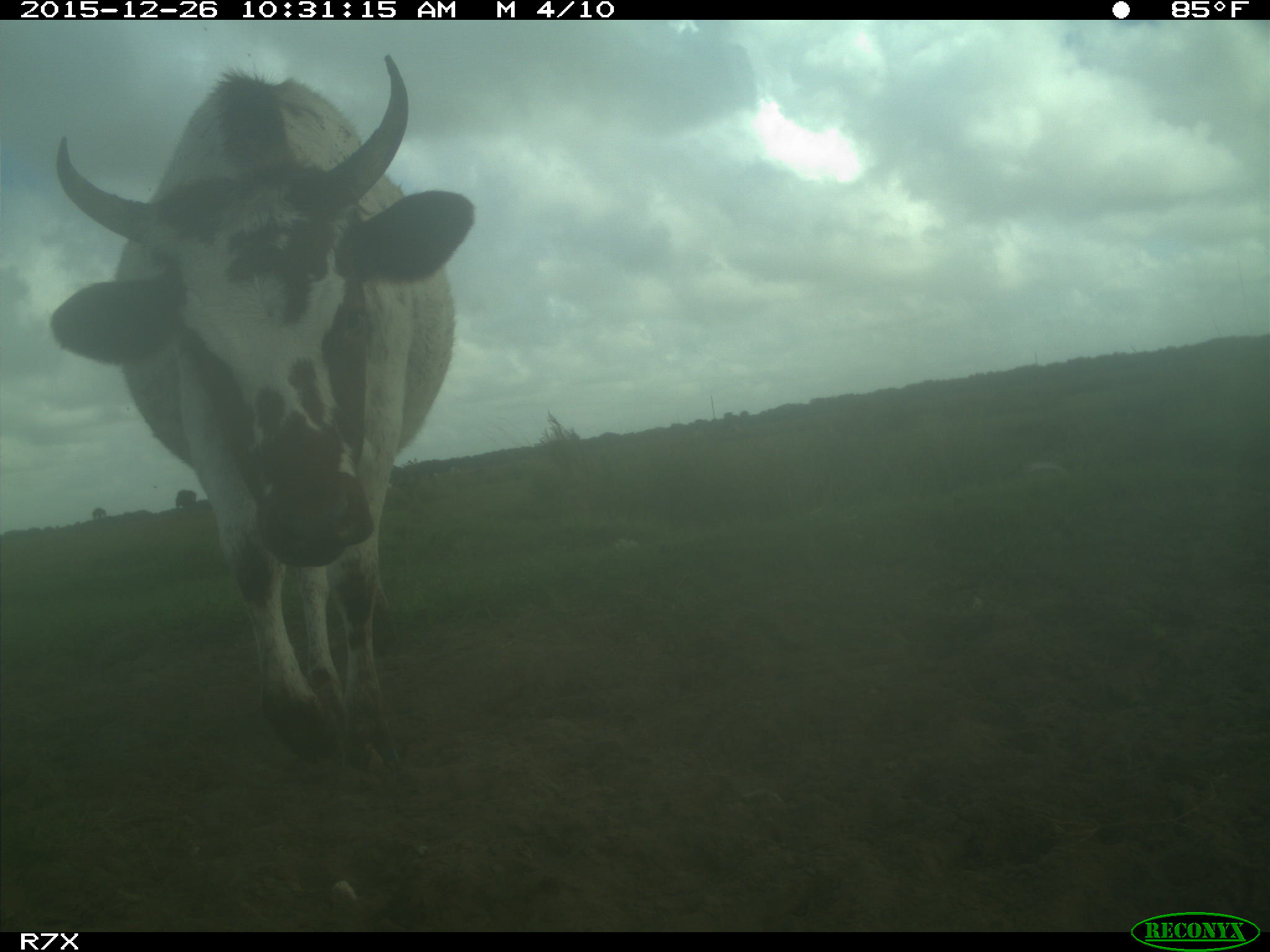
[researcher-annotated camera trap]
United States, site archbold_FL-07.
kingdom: Animalia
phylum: Chordata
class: Mammalia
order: Artiodactyla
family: Bovidae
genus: Bos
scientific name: Bos taurus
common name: domestic cow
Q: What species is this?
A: Bos taurus (domestic cow).